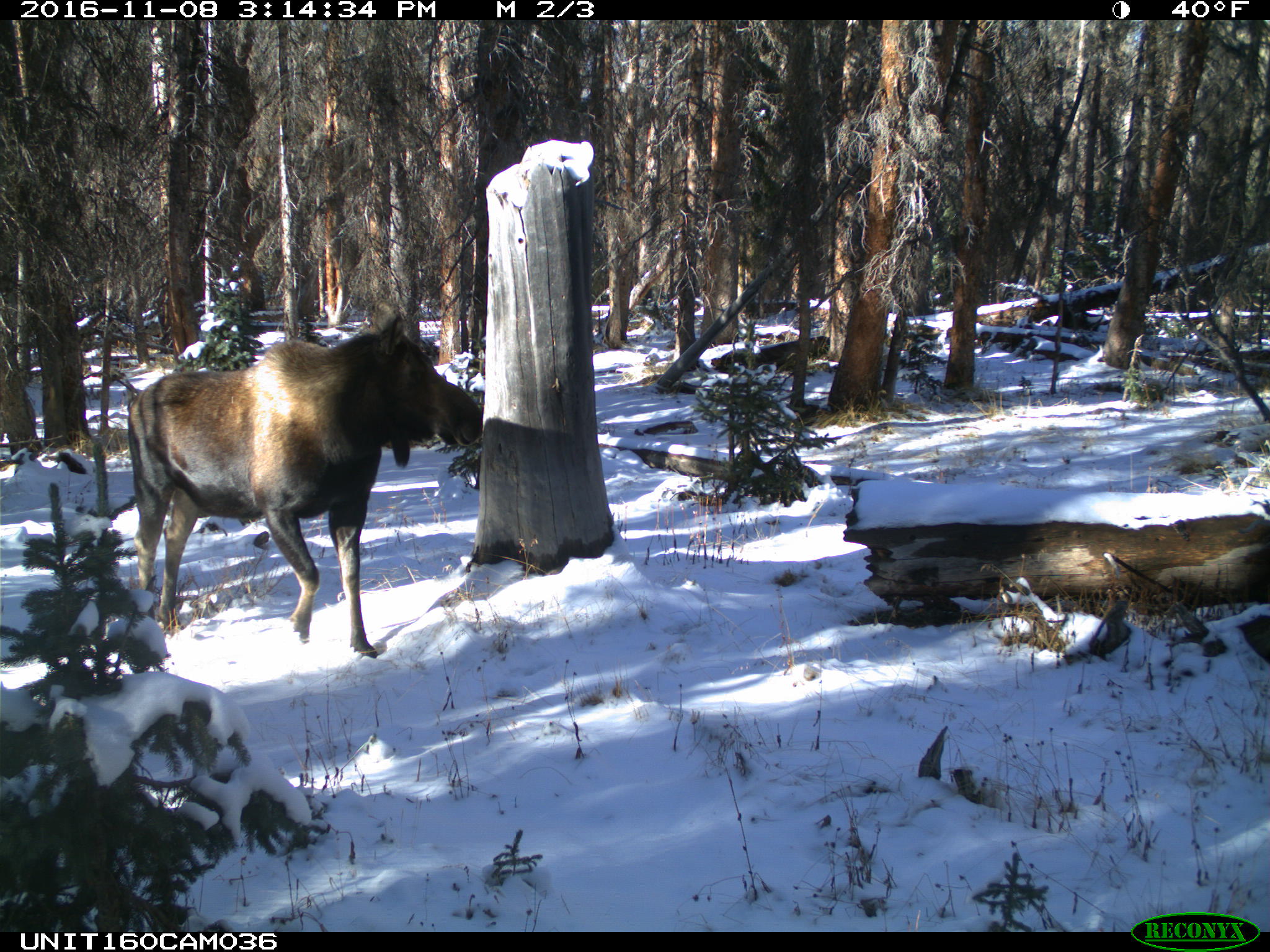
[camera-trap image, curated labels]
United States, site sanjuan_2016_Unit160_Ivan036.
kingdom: Animalia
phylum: Chordata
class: Mammalia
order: Artiodactyla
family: Cervidae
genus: Alces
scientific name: Alces alces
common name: moose